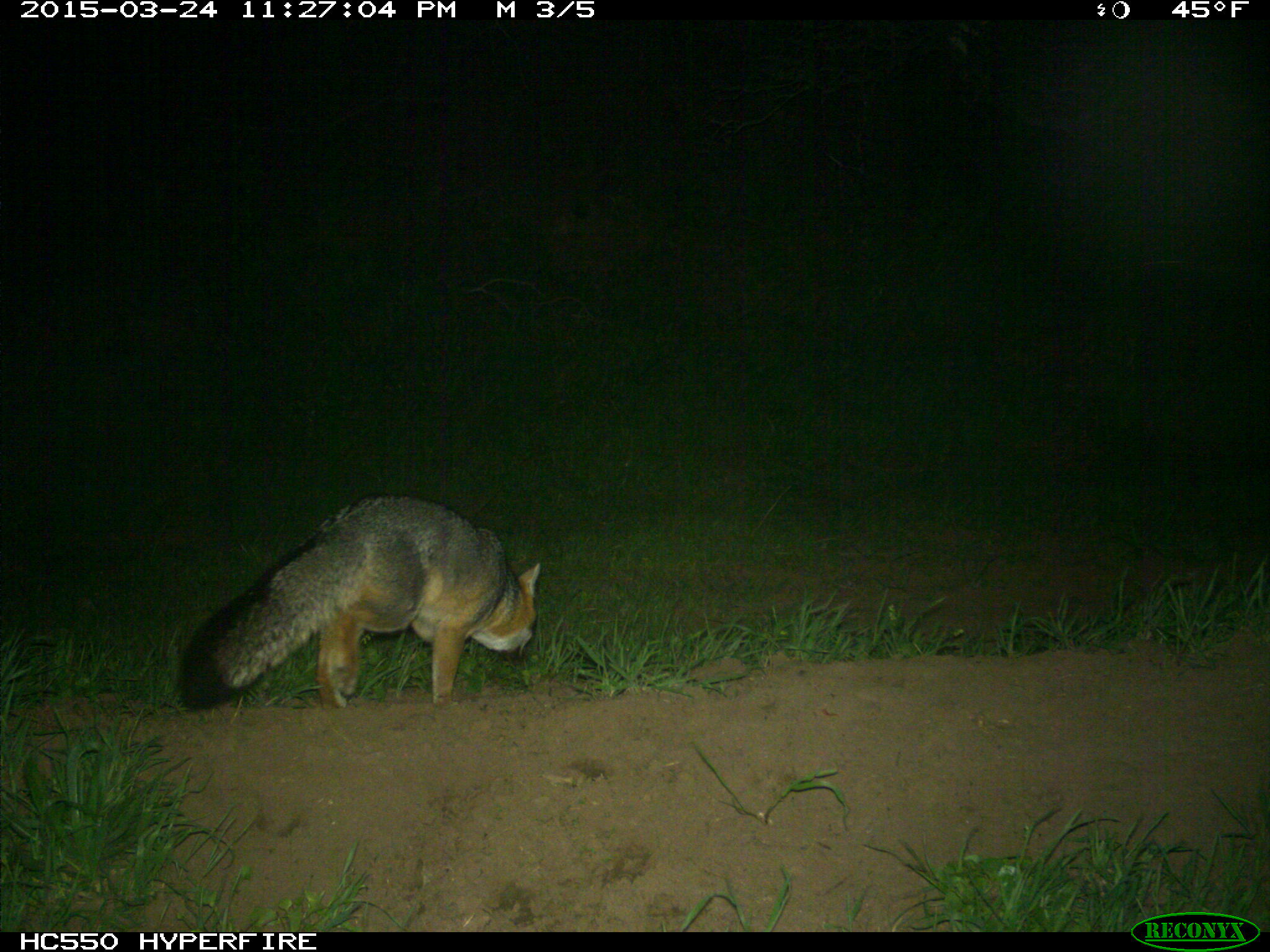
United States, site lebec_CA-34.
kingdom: Animalia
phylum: Chordata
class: Mammalia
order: Carnivora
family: Canidae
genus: Urocyon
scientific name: Urocyon cinereoargenteus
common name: gray fox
Urocyon cinereoargenteus (gray fox).